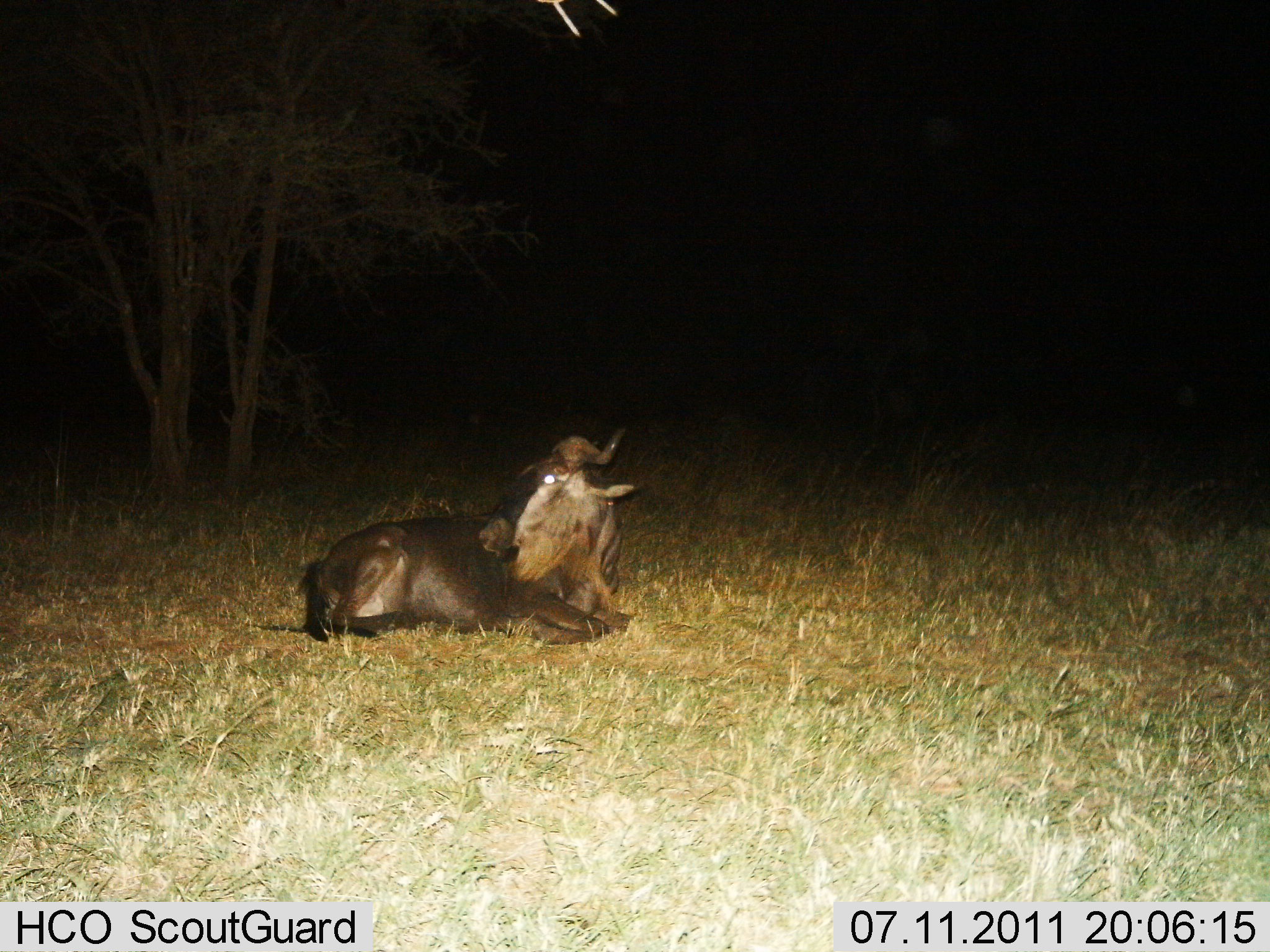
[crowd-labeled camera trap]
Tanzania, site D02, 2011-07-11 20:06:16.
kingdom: Animalia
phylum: Chordata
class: Mammalia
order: Artiodactyla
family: Bovidae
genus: Connochaetes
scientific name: Connochaetes taurinus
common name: blue wildebeest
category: wildebeest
Wildebeest (blue wildebeest) (Connochaetes taurinus), count 1. Behavior (volunteer vote fractions): standing 0%, resting 100%, moving 0%, interacting 0%. Young present (vote fraction): 0%. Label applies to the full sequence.